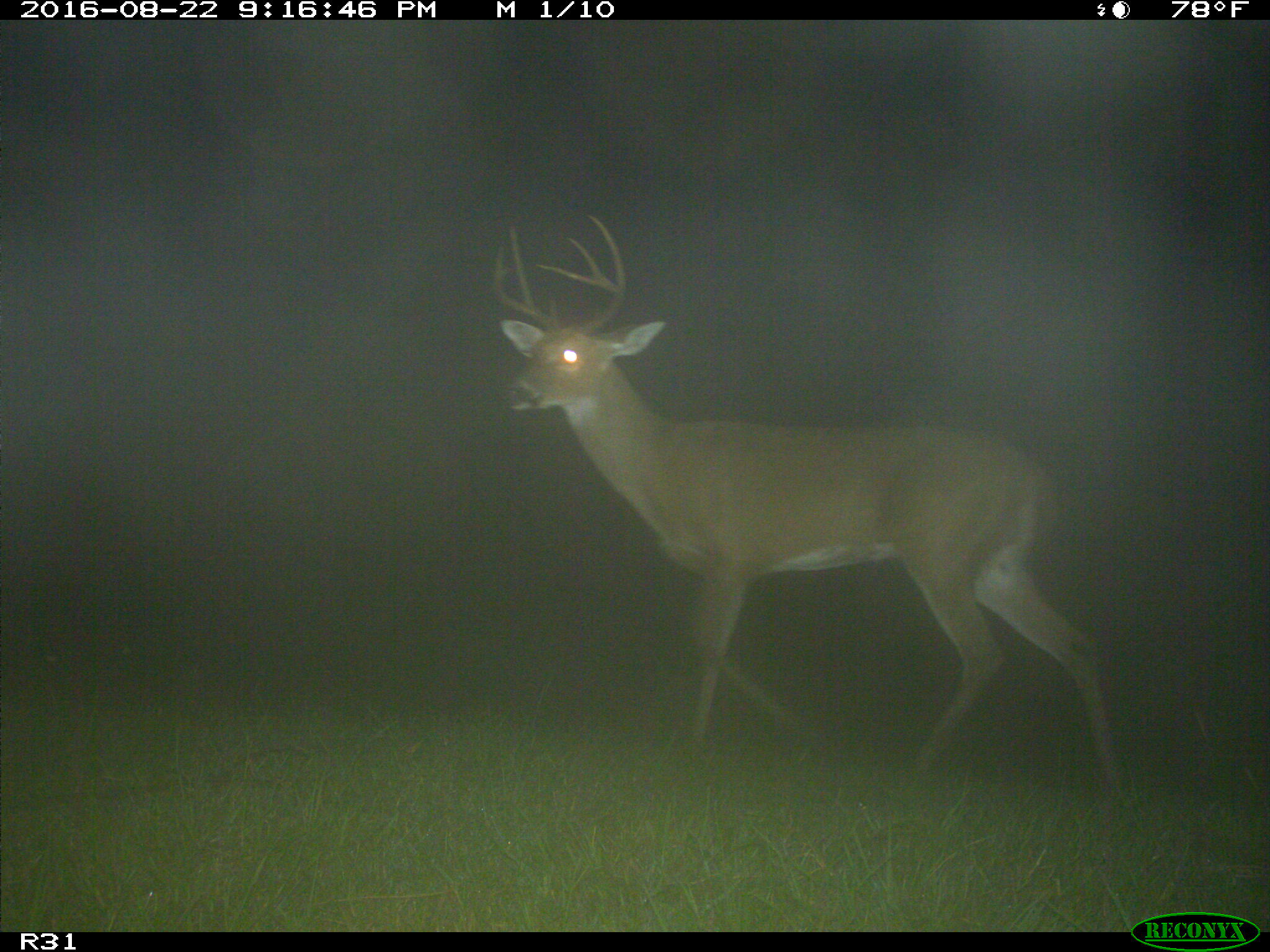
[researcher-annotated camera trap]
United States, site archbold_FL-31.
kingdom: Animalia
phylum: Chordata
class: Mammalia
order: Artiodactyla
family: Cervidae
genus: Odocoileus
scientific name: Odocoileus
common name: deer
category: unidentified deer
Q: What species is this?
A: Unidentified deer (deer) (Odocoileus).